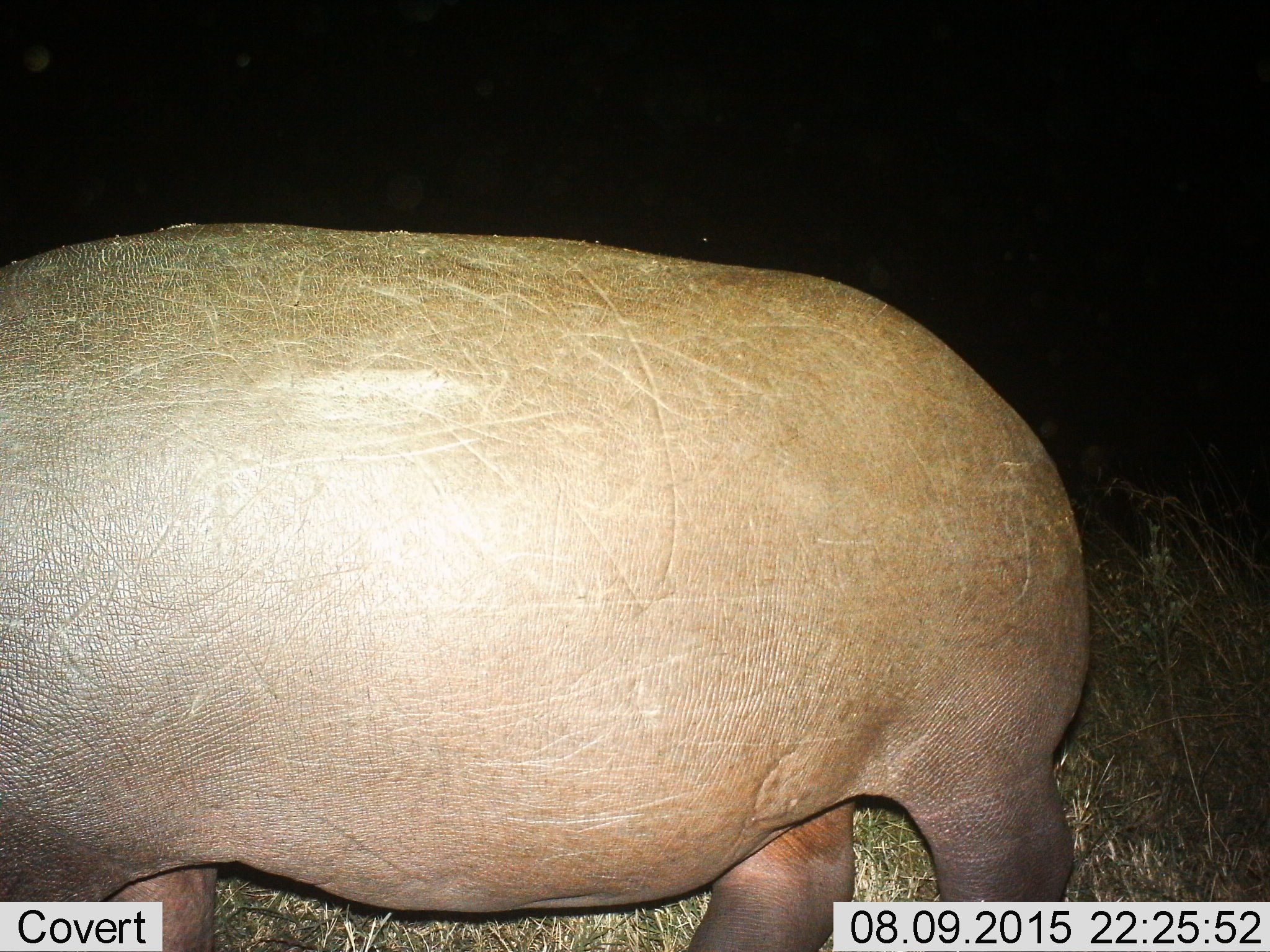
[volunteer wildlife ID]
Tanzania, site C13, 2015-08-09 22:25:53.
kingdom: Animalia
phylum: Chordata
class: Mammalia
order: Artiodactyla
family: Hippopotamidae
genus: Hippopotamus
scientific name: Hippopotamus amphibius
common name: hippopotamus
Hippopotamus (Hippopotamus amphibius), count 1. Behavior (volunteer vote fractions): standing 50%, resting 0%, moving 38%, interacting 0%. Young present (vote fraction): 0%. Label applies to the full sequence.